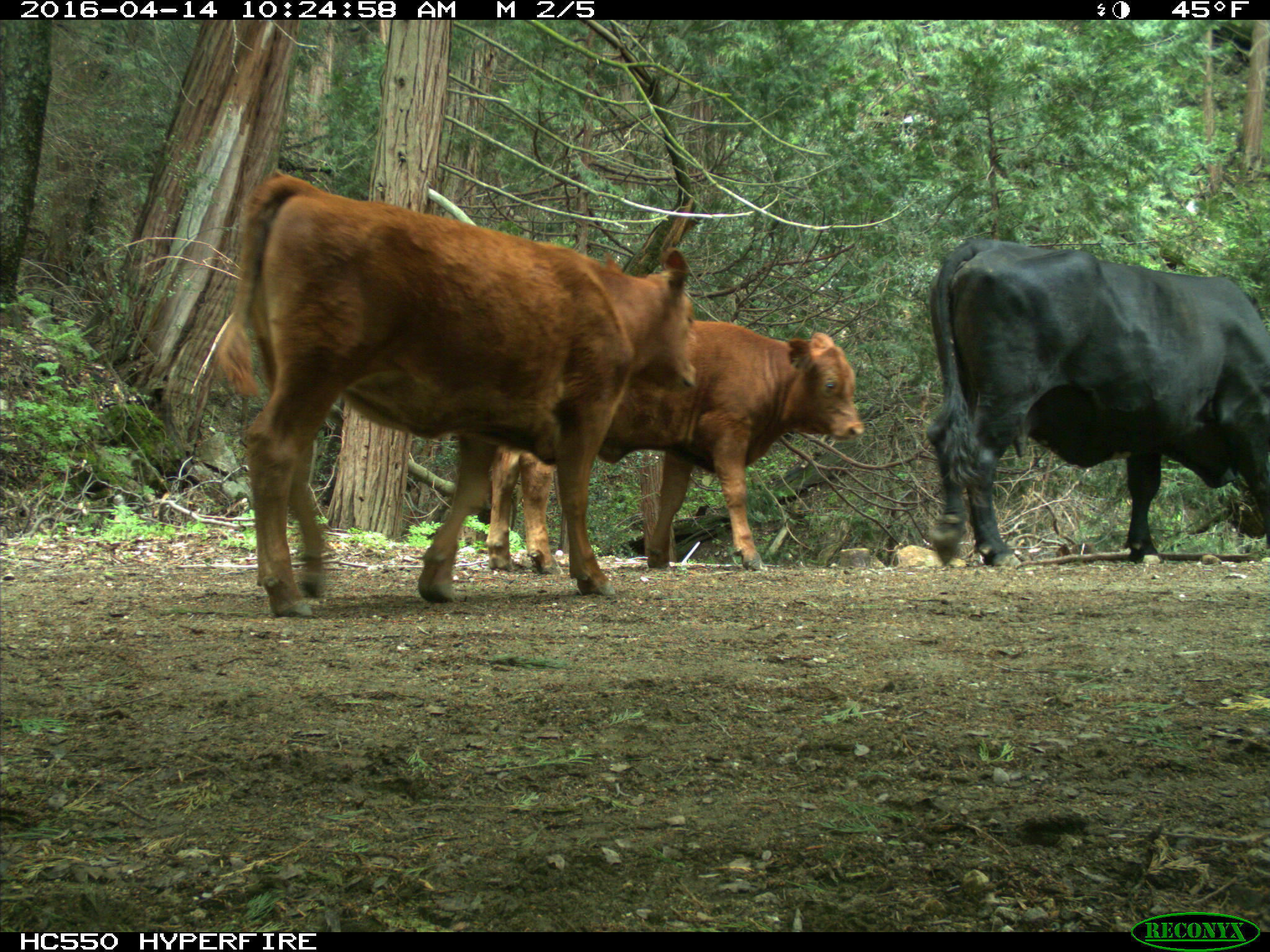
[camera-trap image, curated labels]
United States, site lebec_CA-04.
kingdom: Animalia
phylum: Chordata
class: Mammalia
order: Artiodactyla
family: Bovidae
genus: Bos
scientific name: Bos taurus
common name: domestic cow